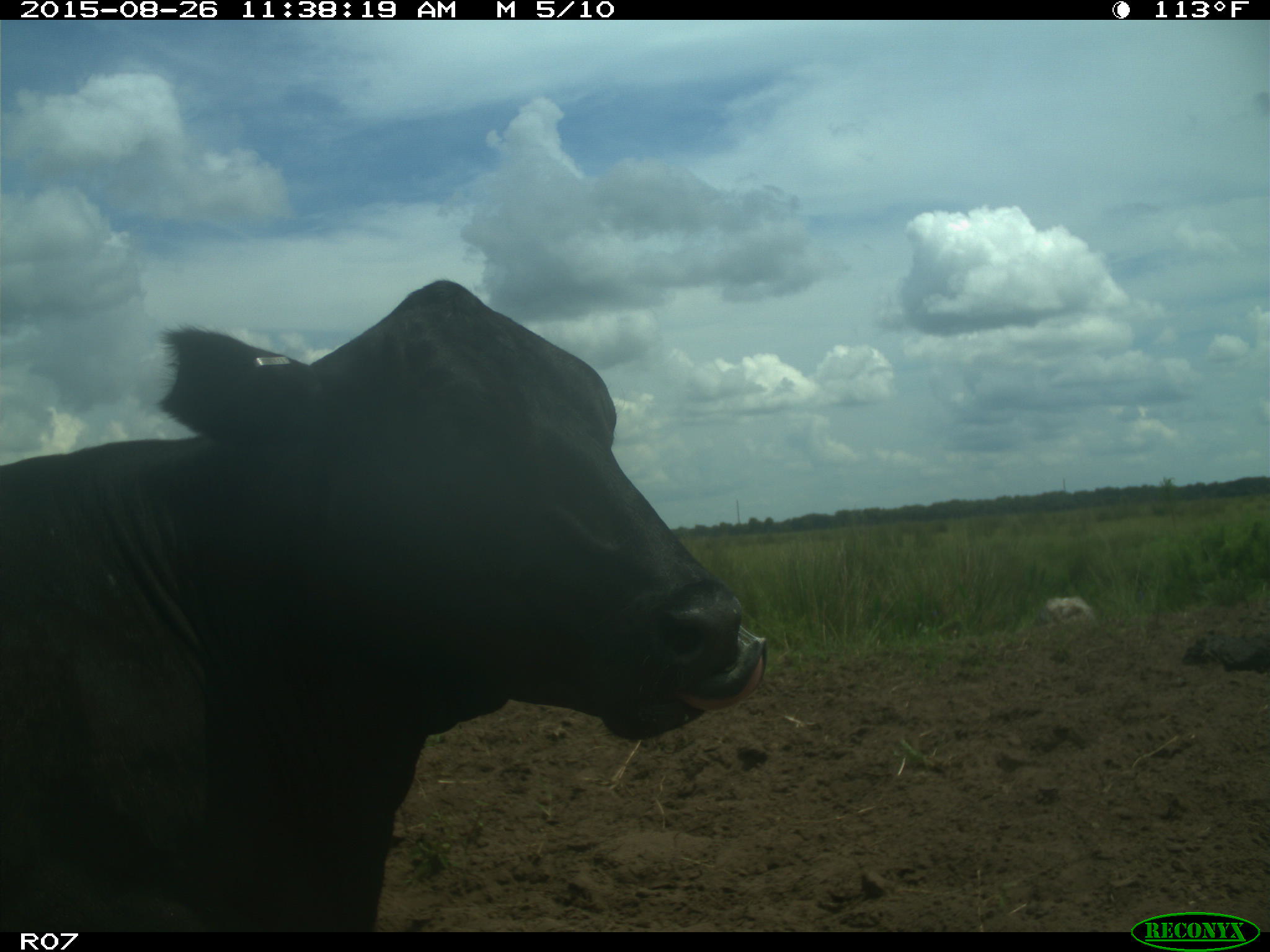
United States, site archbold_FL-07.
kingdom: Animalia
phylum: Chordata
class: Mammalia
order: Artiodactyla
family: Bovidae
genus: Bos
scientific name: Bos taurus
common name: domestic cow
Bos taurus (domestic cow).